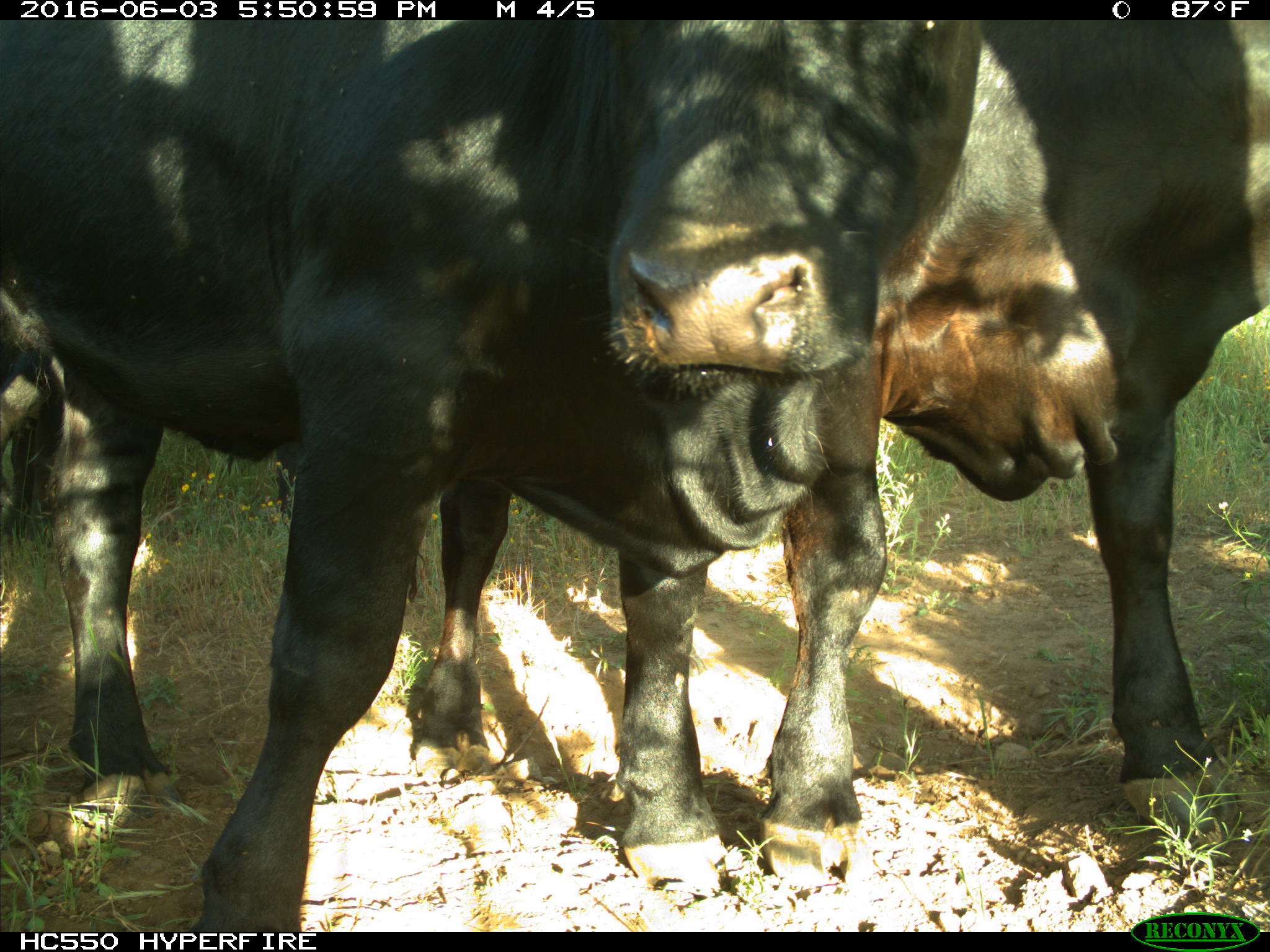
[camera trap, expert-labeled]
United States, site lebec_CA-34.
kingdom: Animalia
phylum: Chordata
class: Mammalia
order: Artiodactyla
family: Bovidae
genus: Bos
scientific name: Bos taurus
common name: domestic cow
Bos taurus (domestic cow).